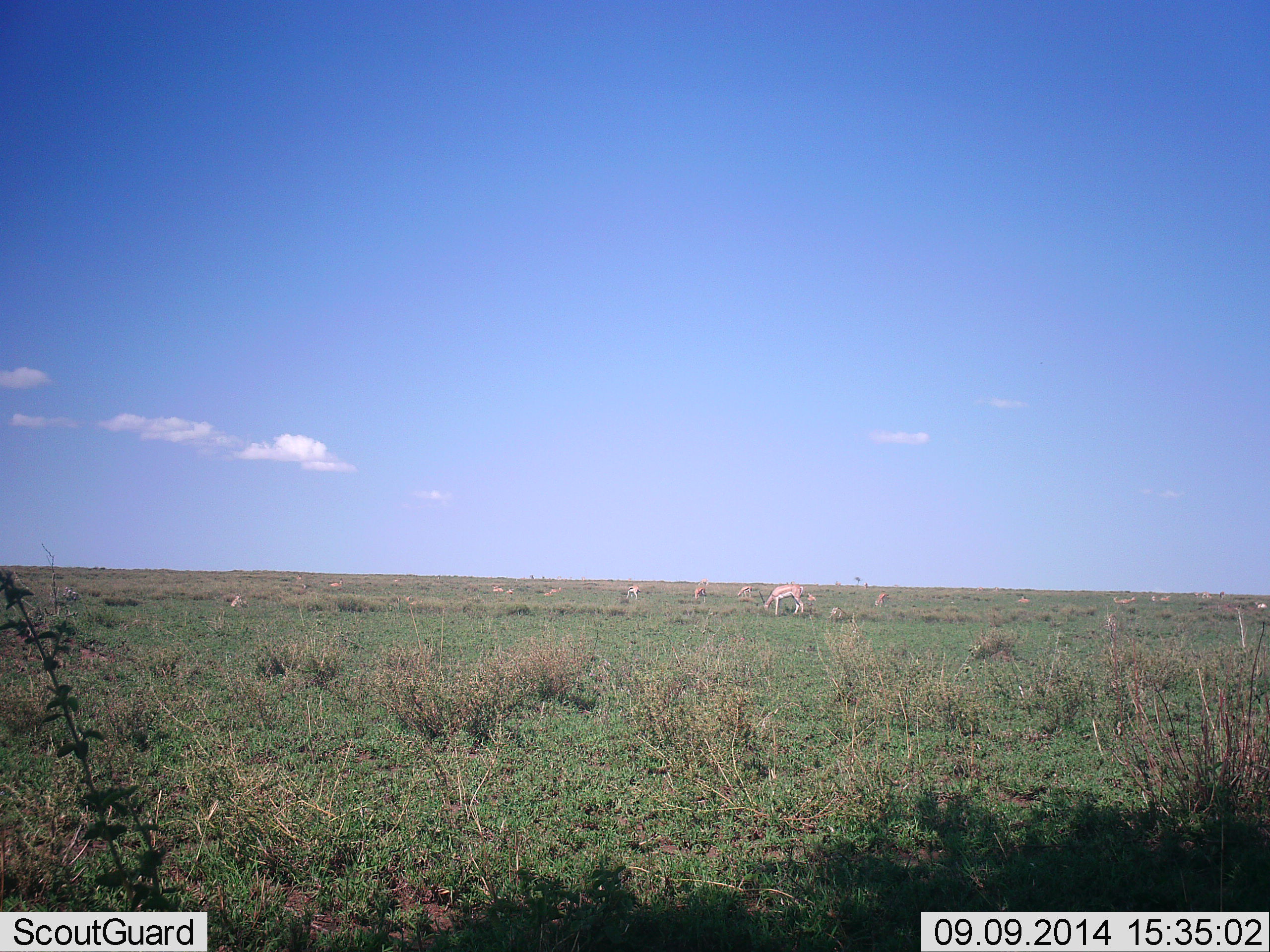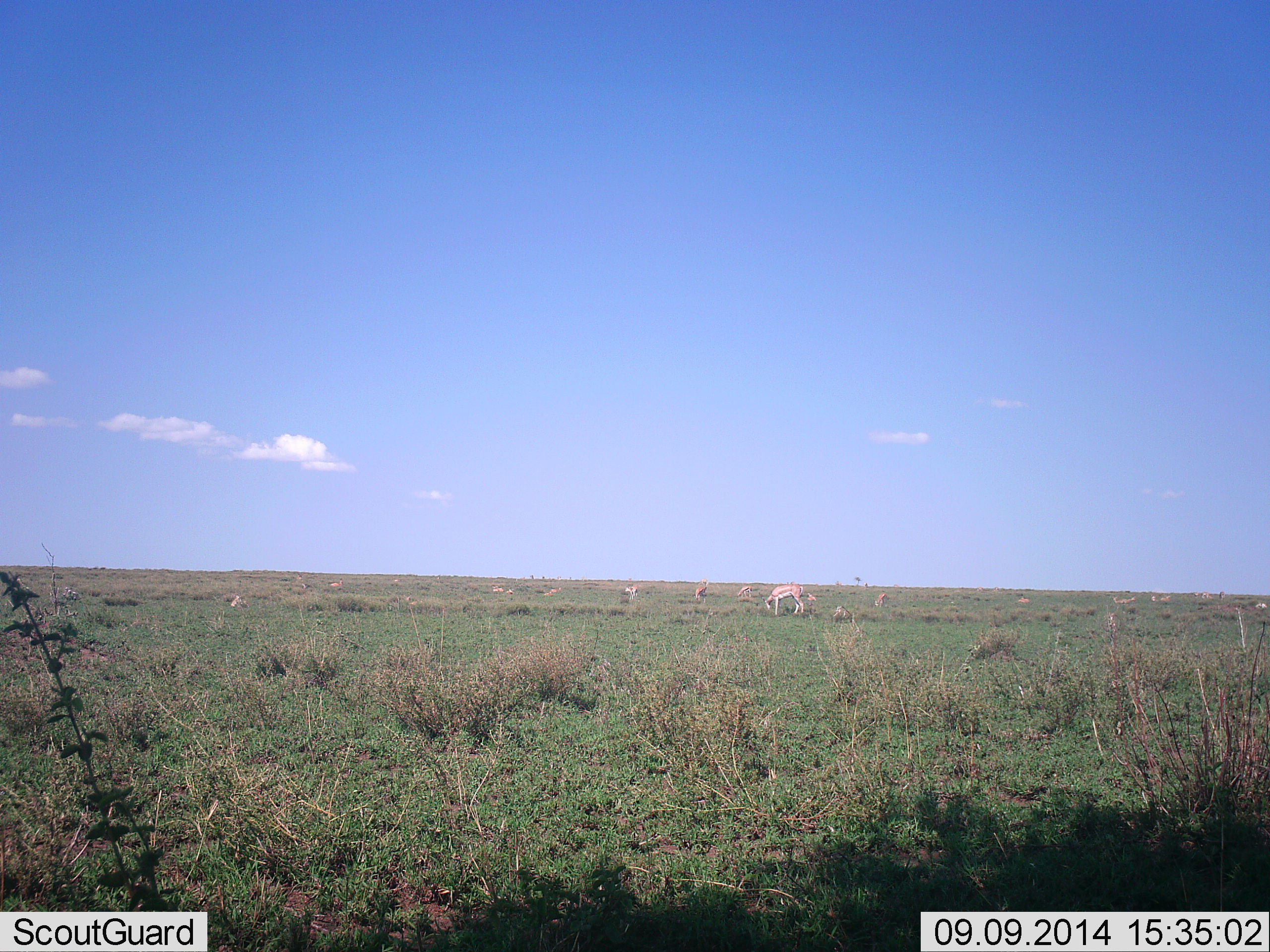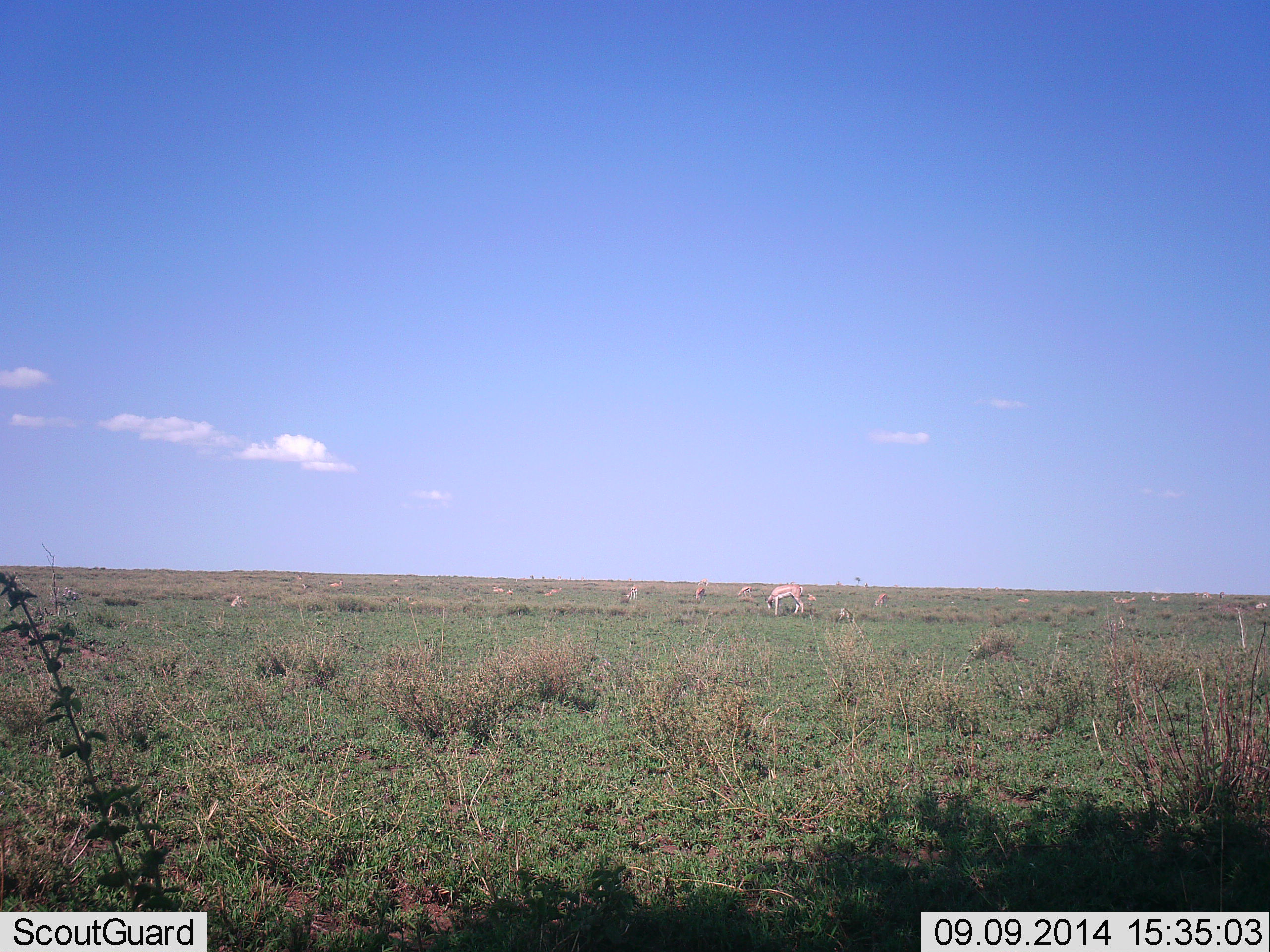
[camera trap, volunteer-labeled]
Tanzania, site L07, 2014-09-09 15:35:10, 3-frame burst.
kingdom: Animalia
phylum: Chordata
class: Mammalia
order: Artiodactyla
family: Bovidae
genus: Eudorcas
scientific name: Eudorcas thomsonii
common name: thomson's gazelle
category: gazellethomsons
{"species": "gazellethomsons (thomson's gazelle) (Eudorcas thomsonii)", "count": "11-50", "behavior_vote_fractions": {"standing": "30%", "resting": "20%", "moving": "20%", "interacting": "0%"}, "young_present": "0%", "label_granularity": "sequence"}